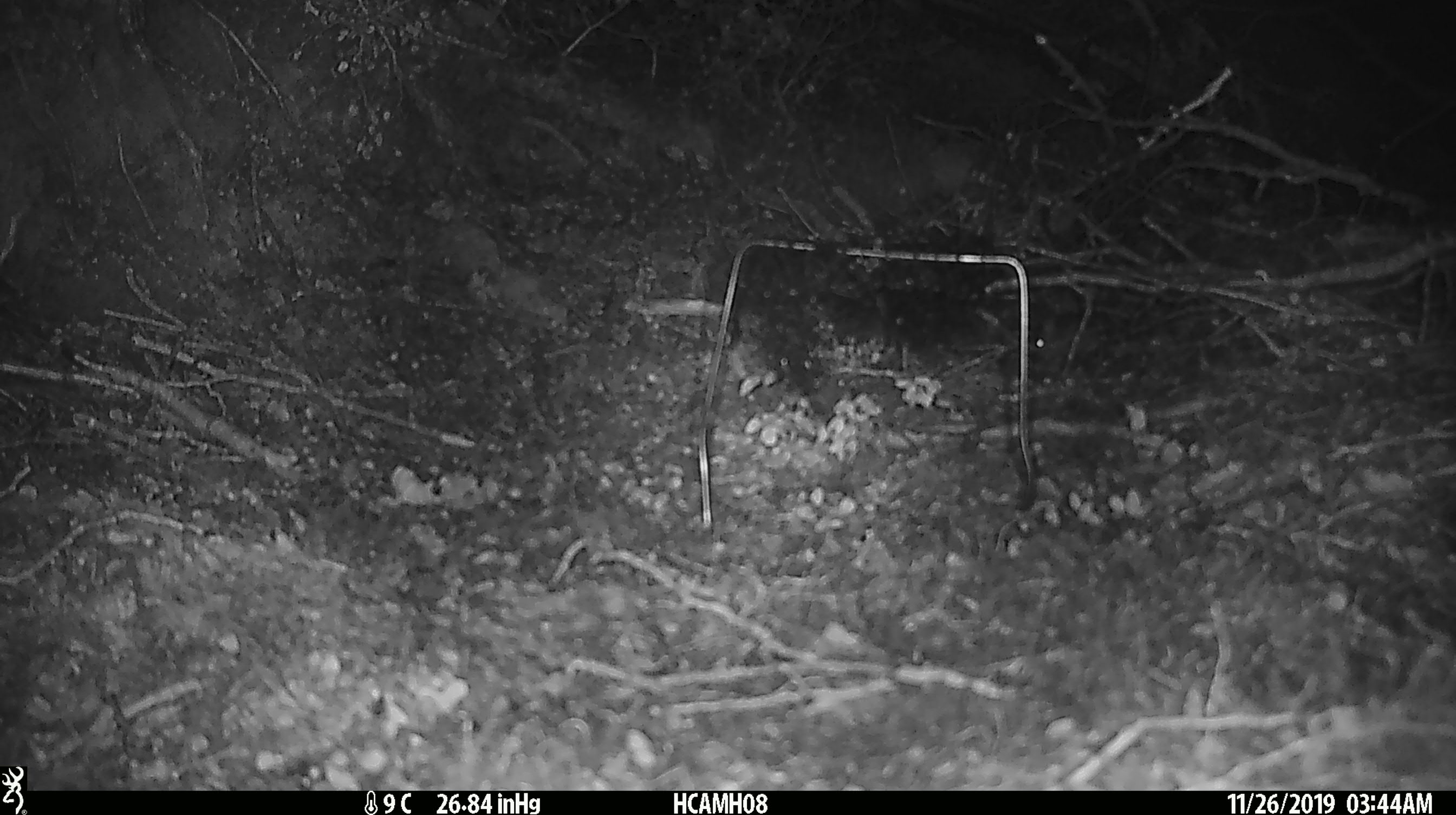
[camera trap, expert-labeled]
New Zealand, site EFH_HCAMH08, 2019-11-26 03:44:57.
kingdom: Animalia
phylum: Chordata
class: Mammalia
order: Rodentia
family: Muridae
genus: Mus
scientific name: Mus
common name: mouse